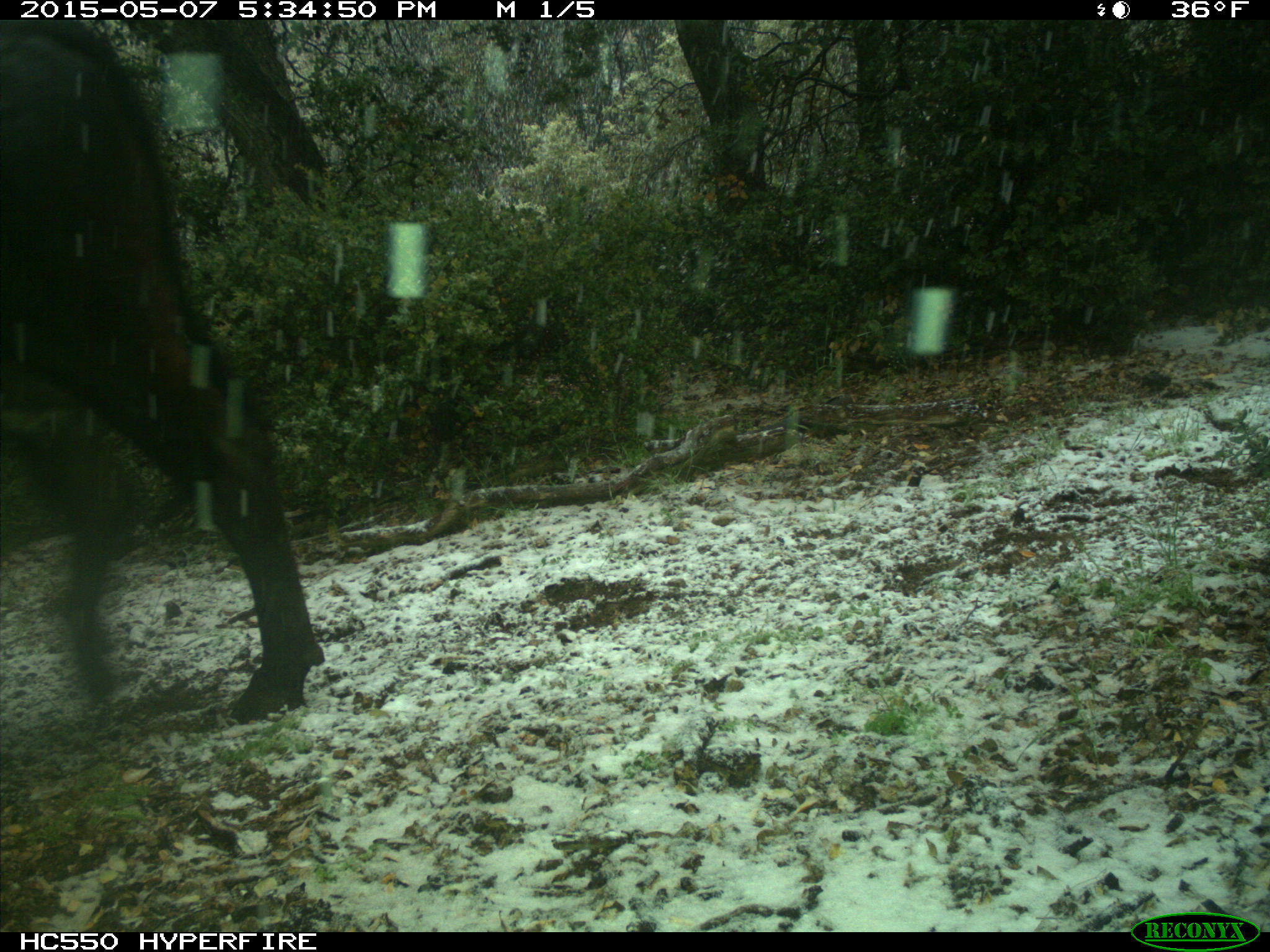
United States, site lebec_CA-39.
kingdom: Animalia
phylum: Chordata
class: Mammalia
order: Artiodactyla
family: Bovidae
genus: Bos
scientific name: Bos taurus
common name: domestic cow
Bos taurus (domestic cow).